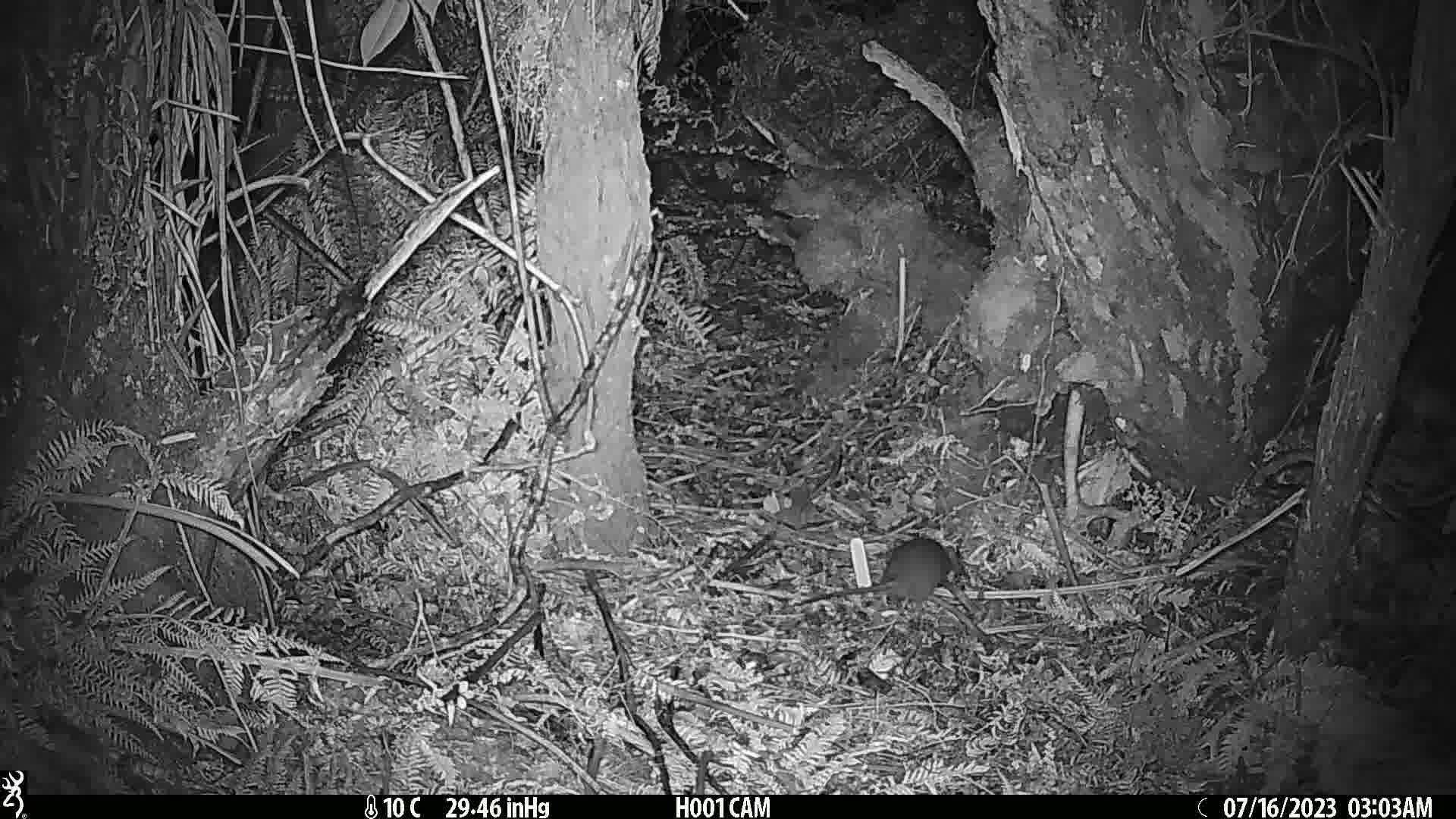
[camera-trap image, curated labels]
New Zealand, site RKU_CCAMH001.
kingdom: Animalia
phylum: Chordata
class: Mammalia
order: Rodentia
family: Muridae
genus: Rattus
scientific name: Rattus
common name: rat